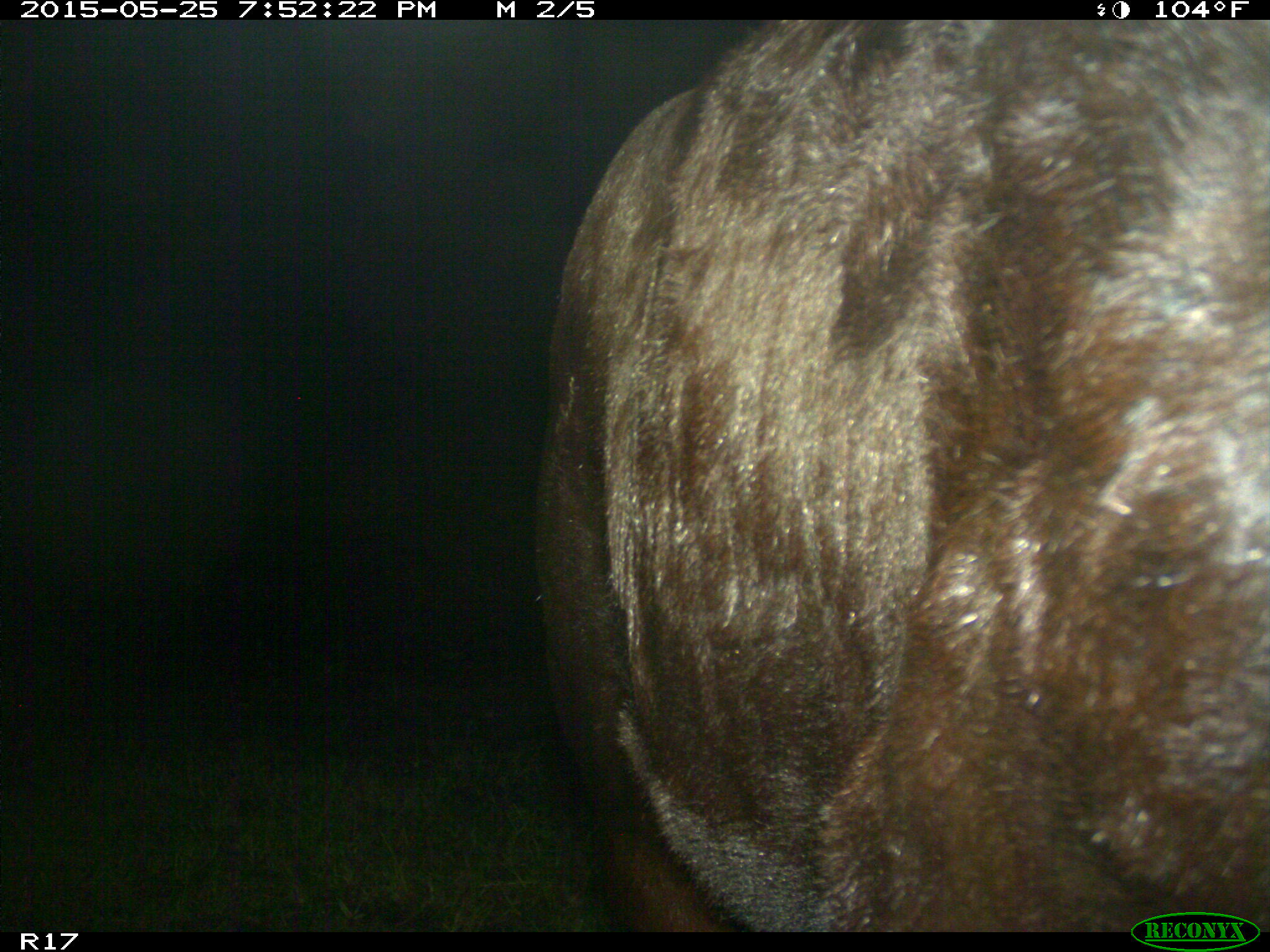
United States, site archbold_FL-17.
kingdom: Animalia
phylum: Chordata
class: Mammalia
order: Artiodactyla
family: Bovidae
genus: Bos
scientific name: Bos taurus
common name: domestic cow